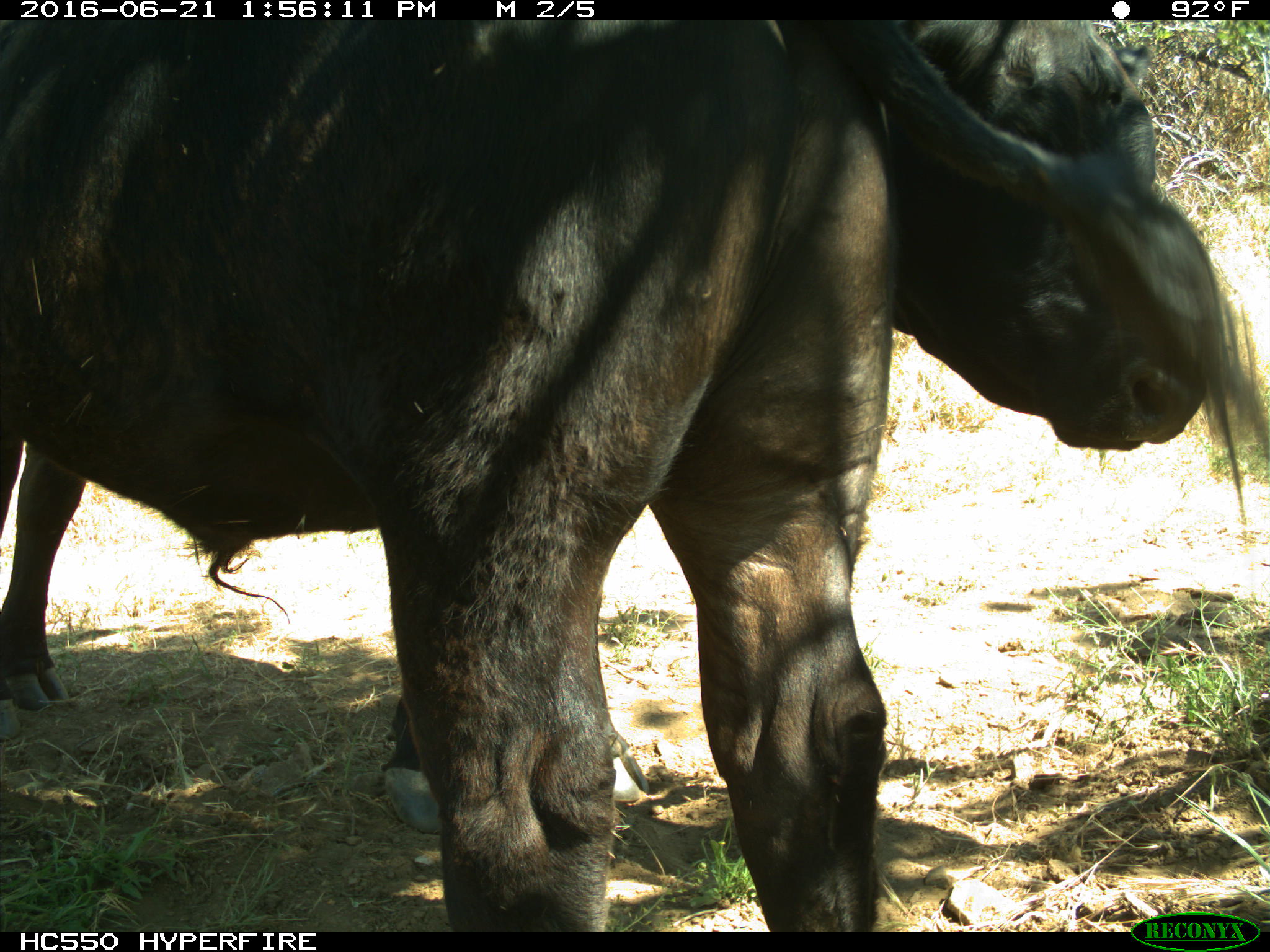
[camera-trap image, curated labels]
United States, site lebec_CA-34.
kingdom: Animalia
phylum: Chordata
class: Mammalia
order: Artiodactyla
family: Bovidae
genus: Bos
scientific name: Bos taurus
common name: domestic cow